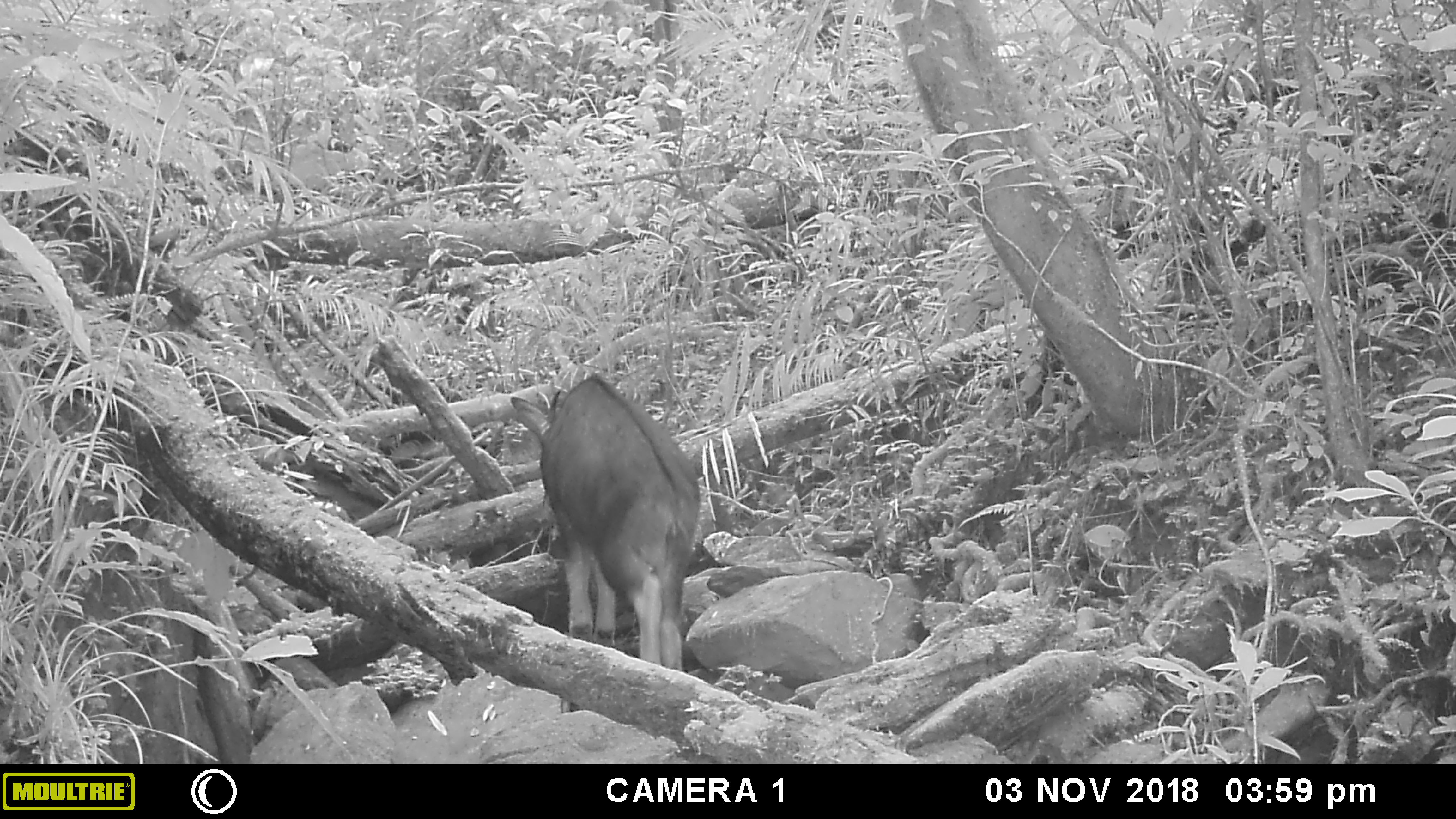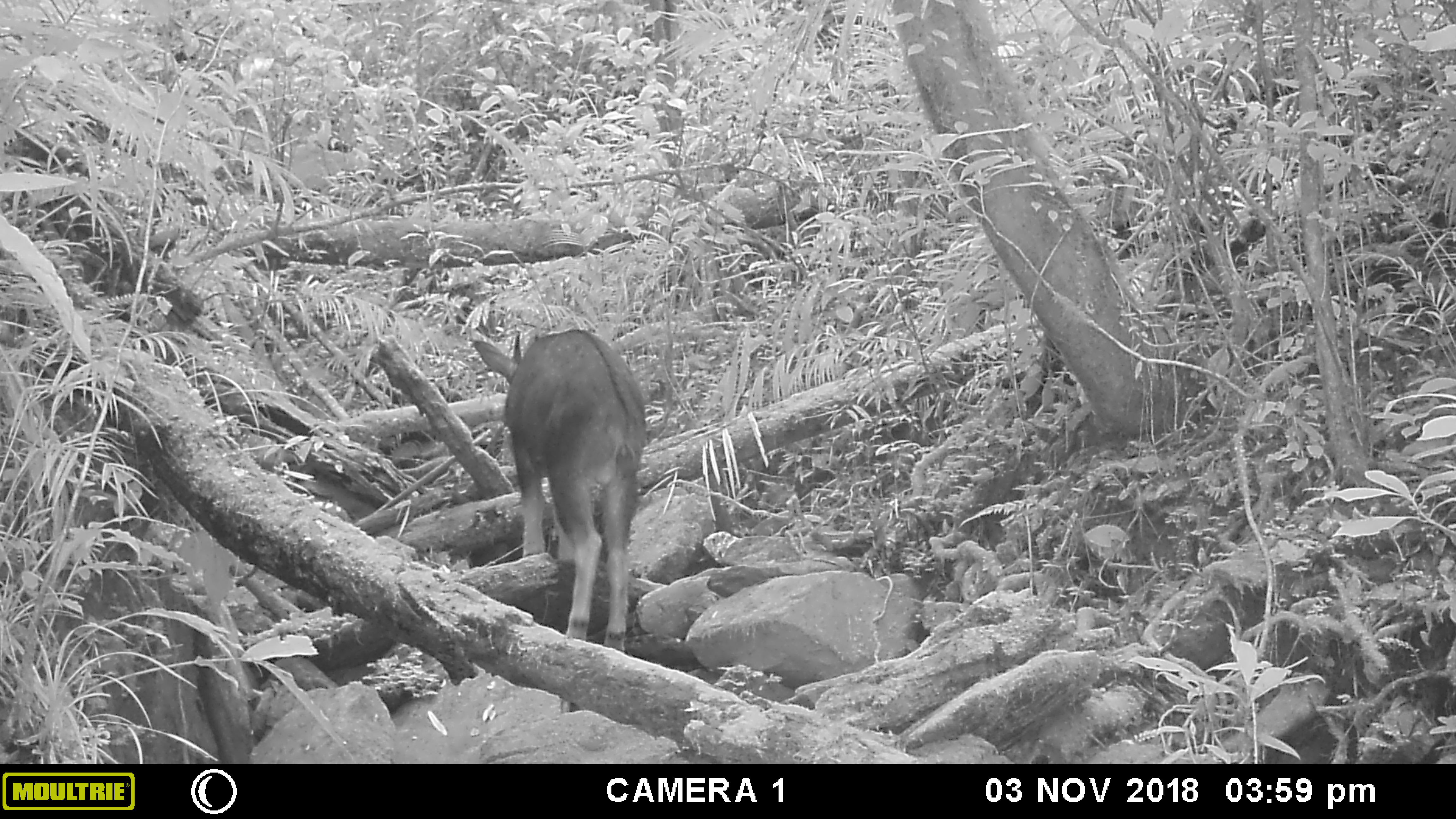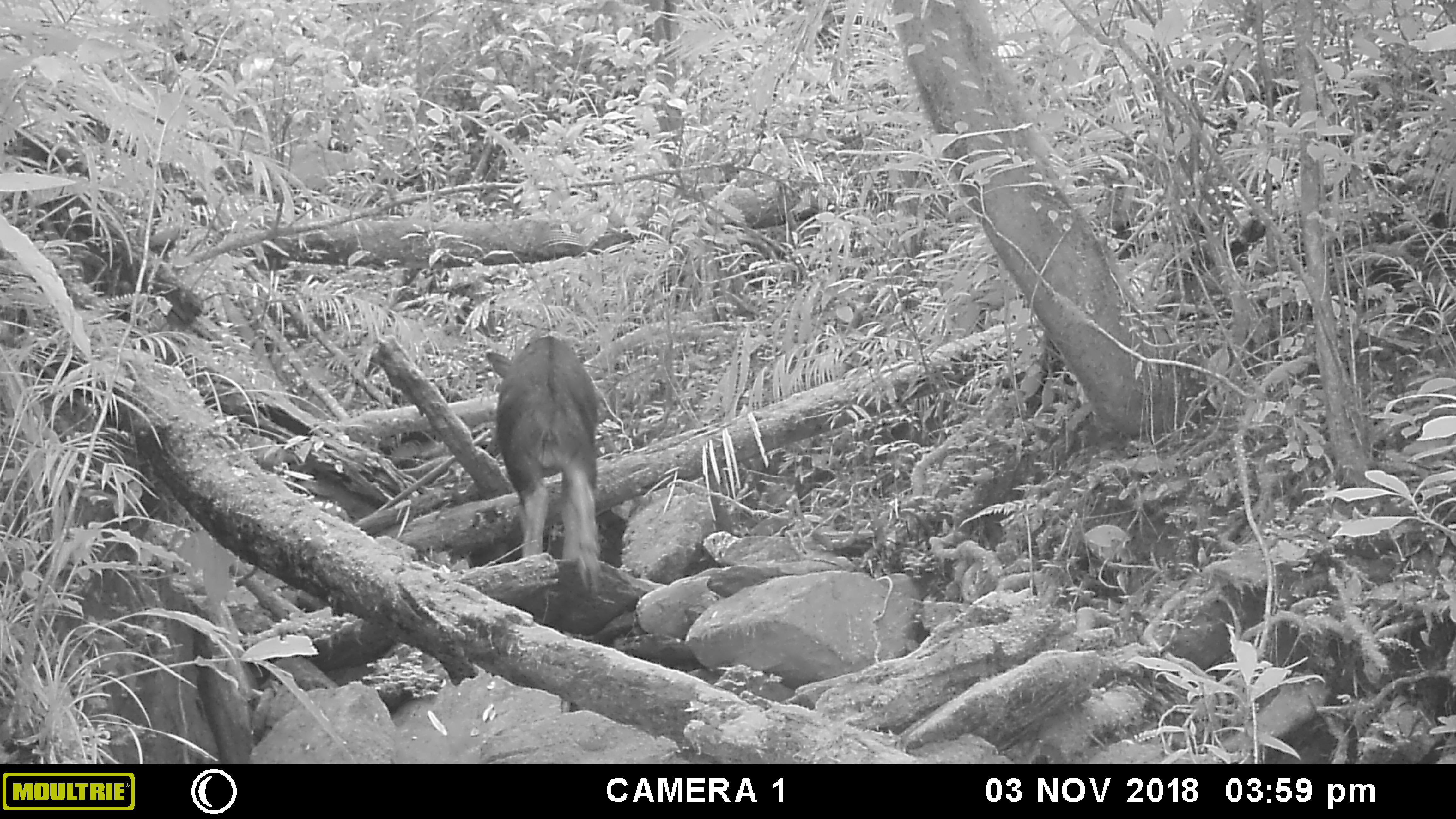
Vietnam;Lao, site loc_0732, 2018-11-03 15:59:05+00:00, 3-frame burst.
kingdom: Animalia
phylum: Chordata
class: Mammalia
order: Artiodactyla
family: Bovidae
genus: Capricornis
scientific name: Capricornis sumatraensis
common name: chinese serow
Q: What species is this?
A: Chinese serow (Capricornis sumatraensis).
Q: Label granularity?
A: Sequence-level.